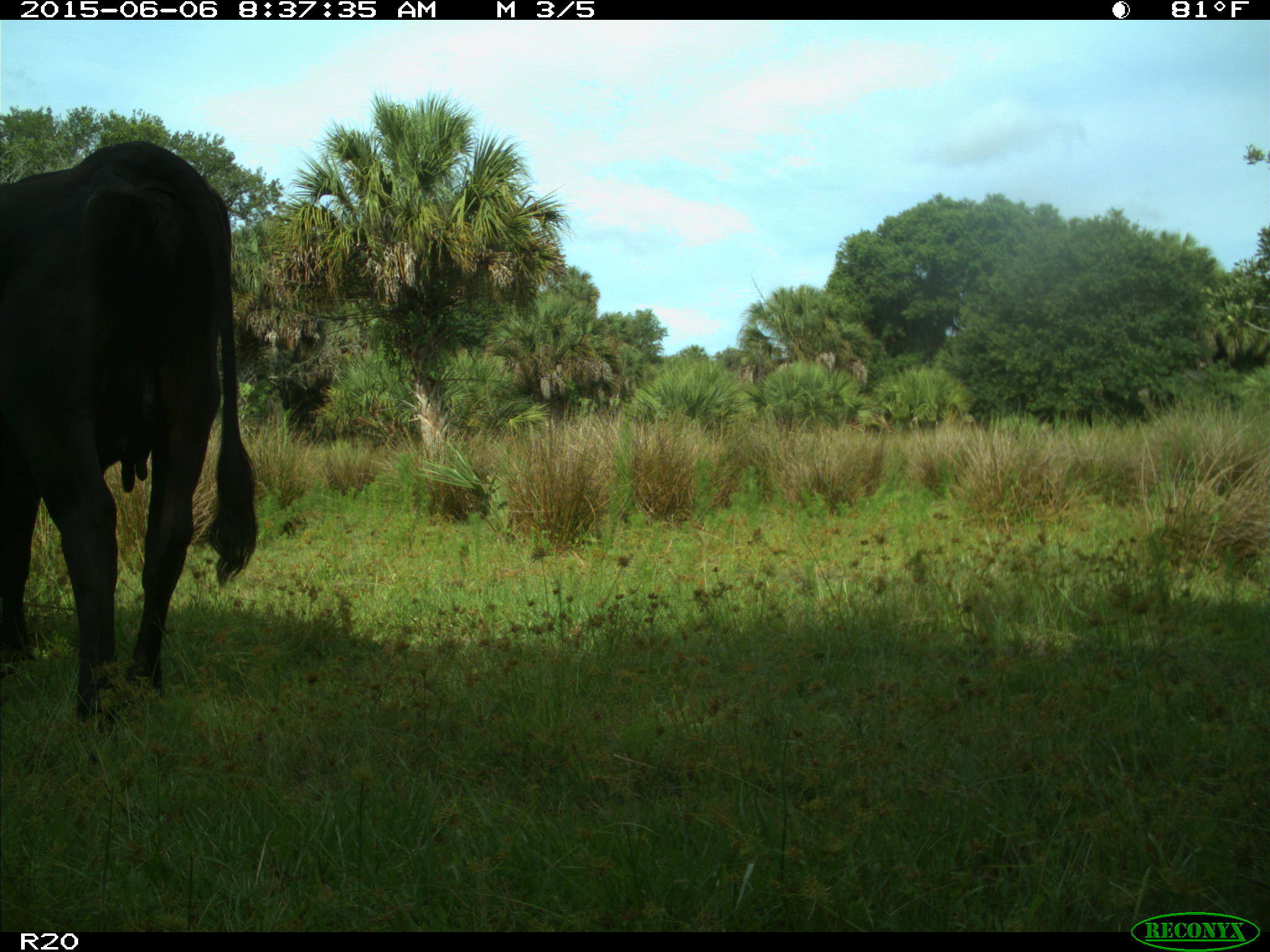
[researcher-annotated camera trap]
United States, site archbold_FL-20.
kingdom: Animalia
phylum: Chordata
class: Mammalia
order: Artiodactyla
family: Bovidae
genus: Bos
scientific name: Bos taurus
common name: domestic cow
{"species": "Bos taurus (domestic cow)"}